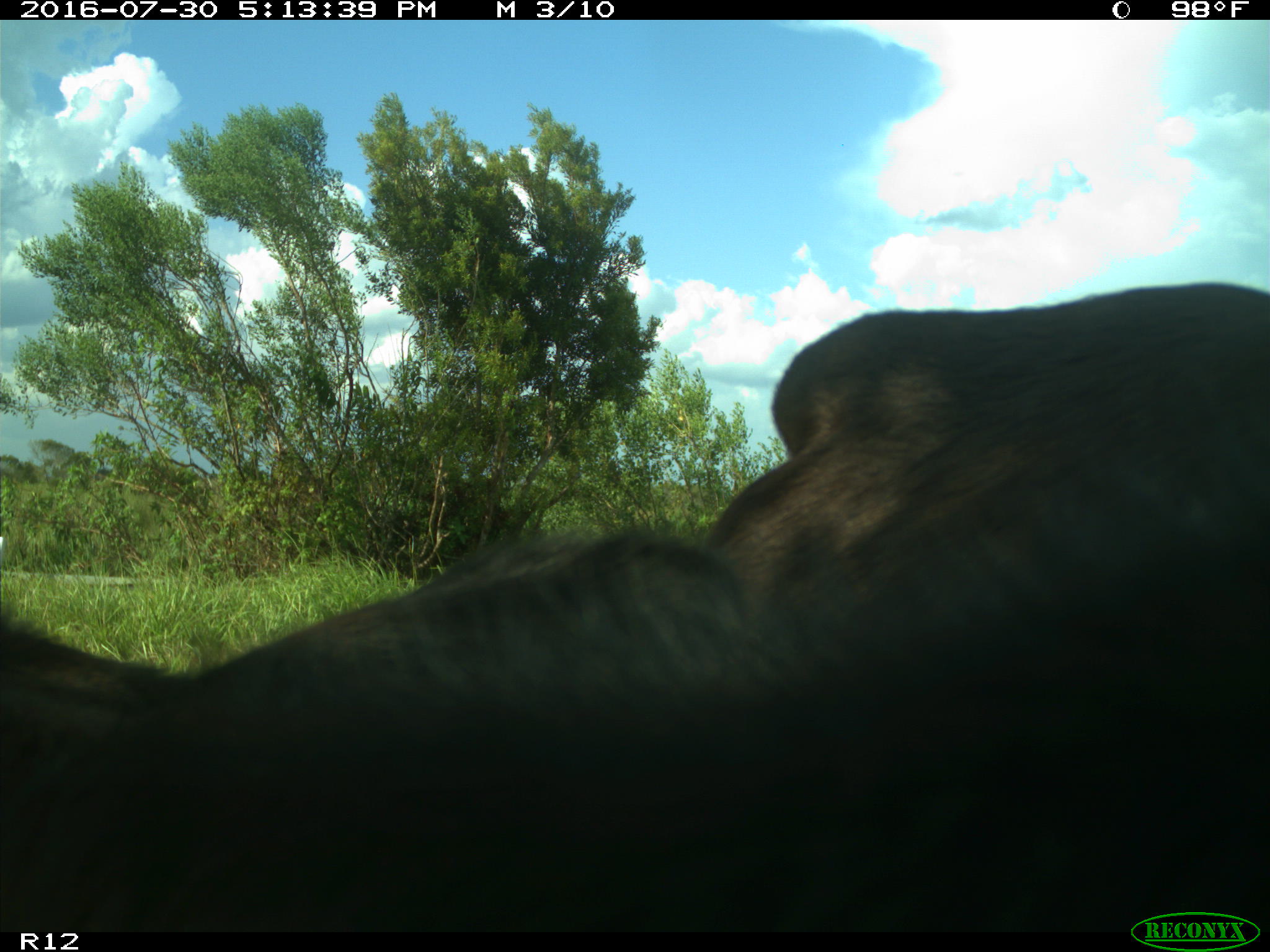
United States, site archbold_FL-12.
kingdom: Animalia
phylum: Chordata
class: Mammalia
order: Artiodactyla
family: Bovidae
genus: Bos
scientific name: Bos taurus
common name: domestic cow